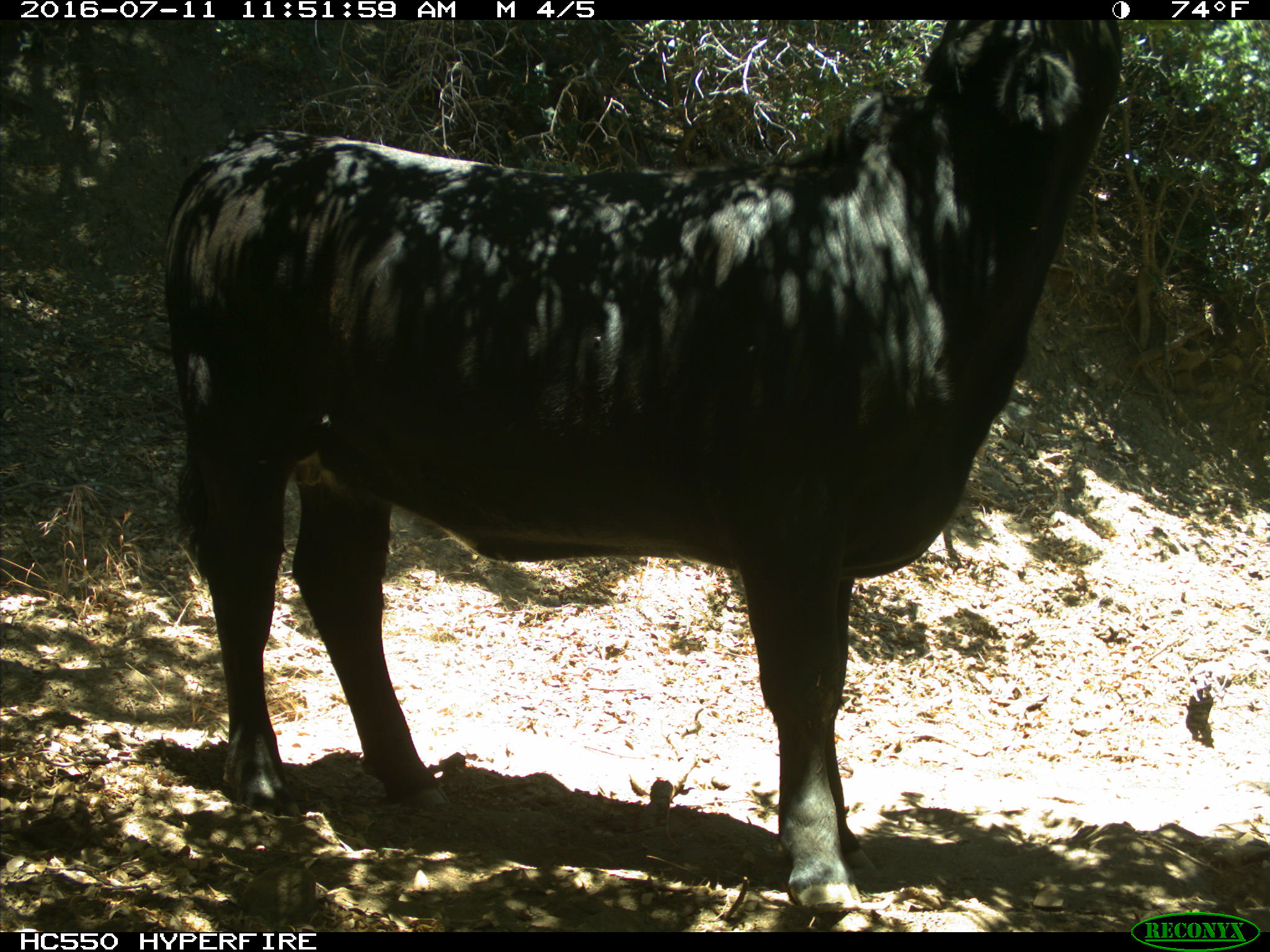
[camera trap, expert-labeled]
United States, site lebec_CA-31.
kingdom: Animalia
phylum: Chordata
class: Mammalia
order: Artiodactyla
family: Bovidae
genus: Bos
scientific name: Bos taurus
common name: domestic cow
Bos taurus (domestic cow).